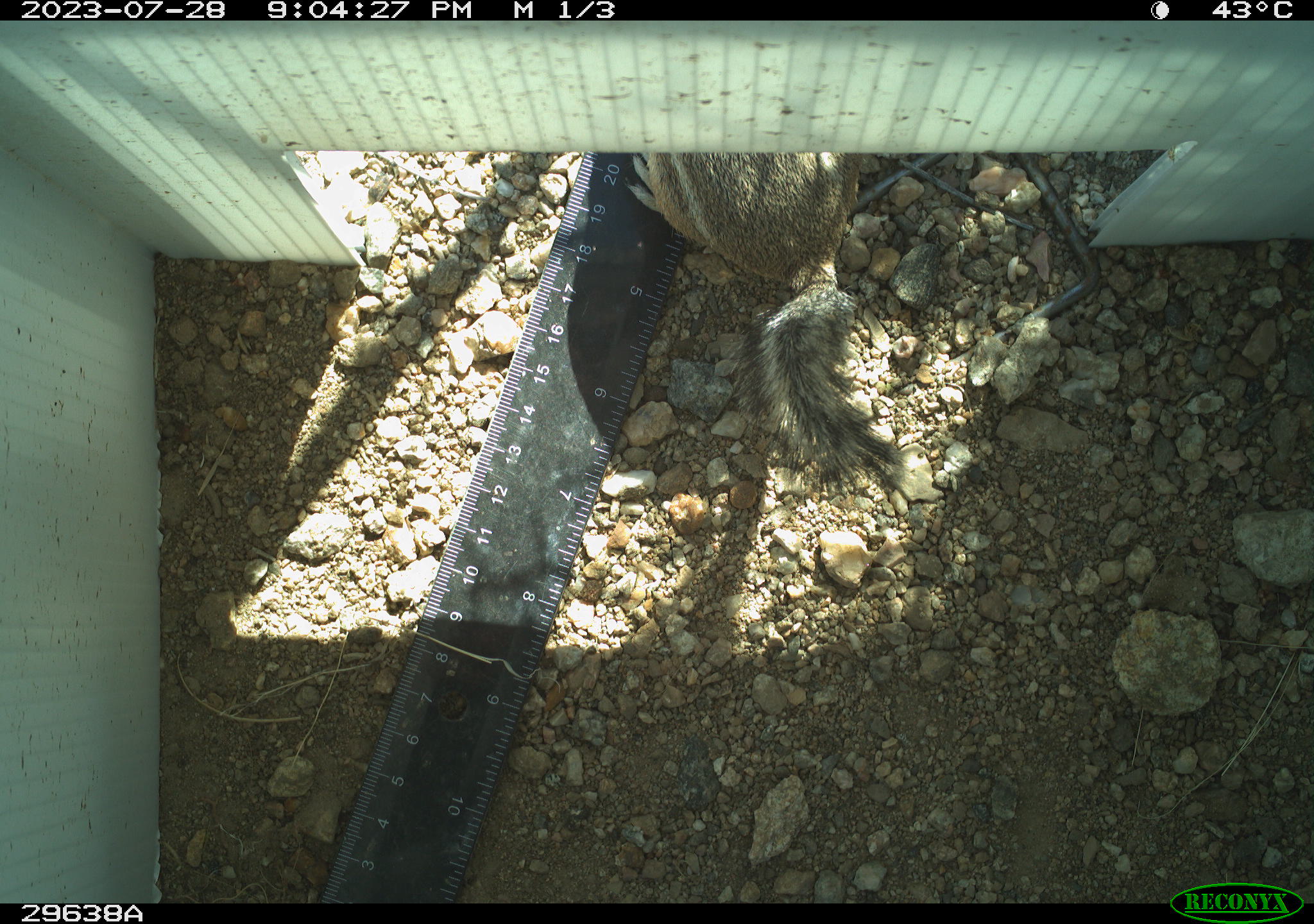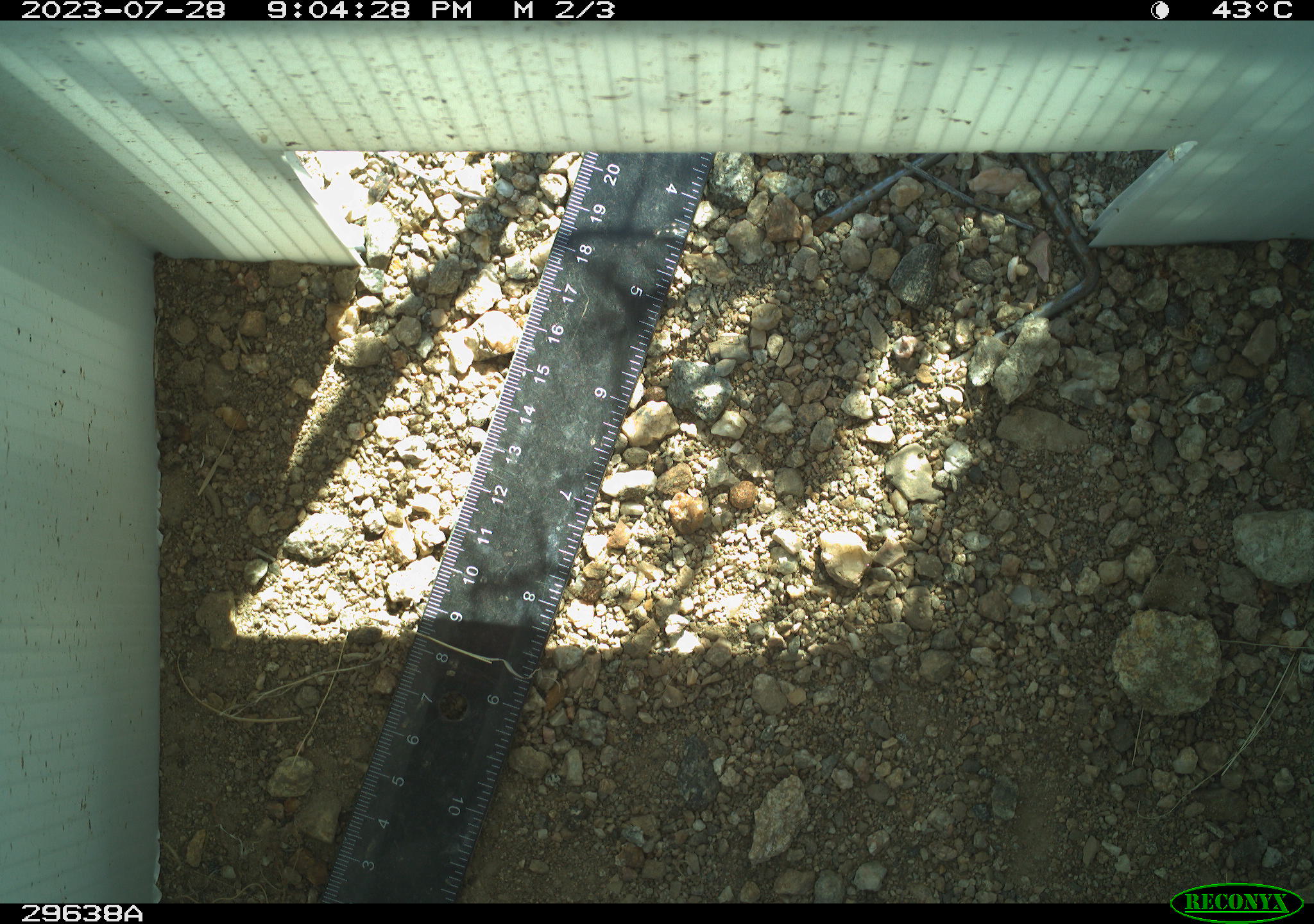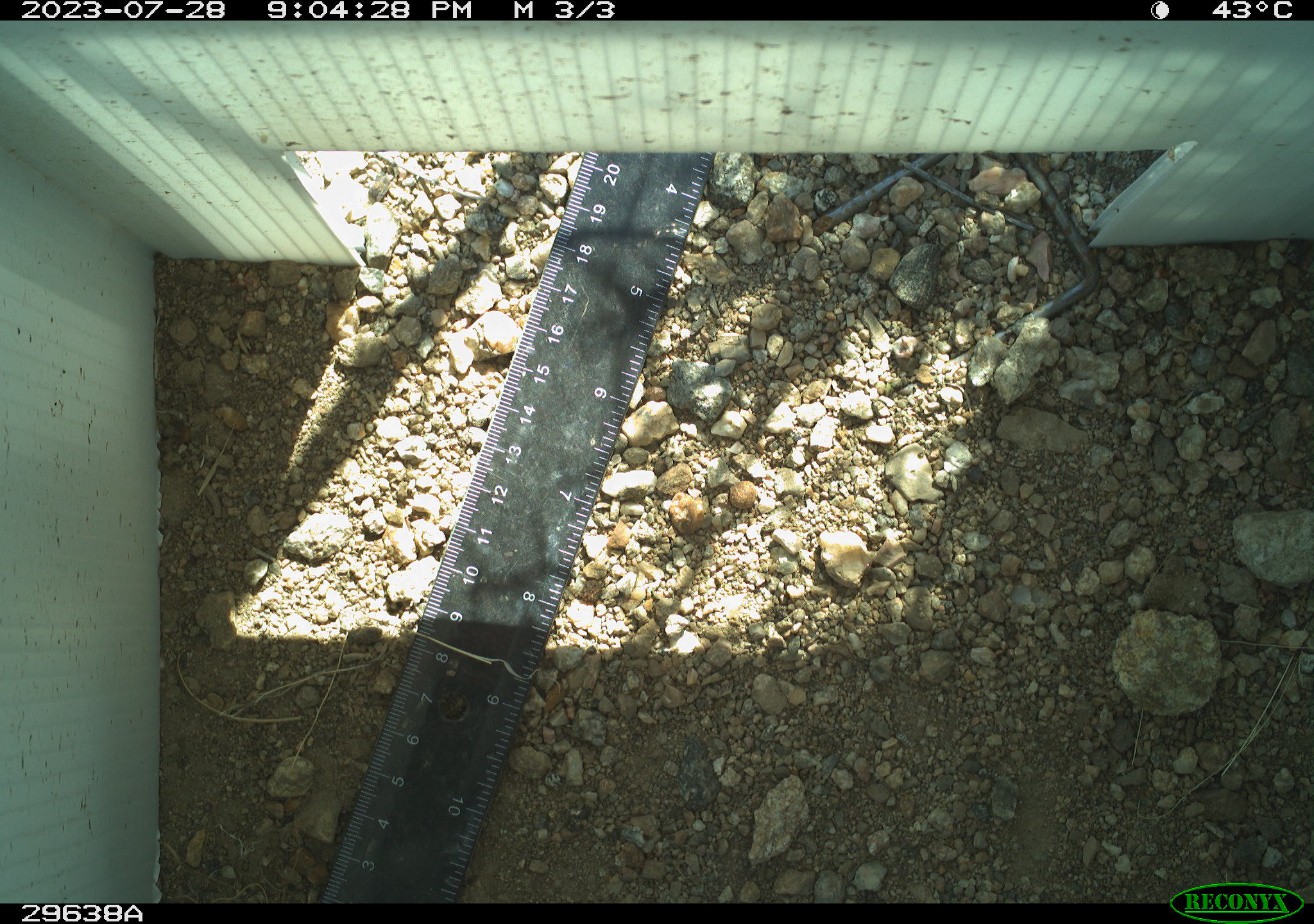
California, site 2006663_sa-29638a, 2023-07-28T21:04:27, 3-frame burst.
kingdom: Animalia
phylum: Chordata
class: Mammalia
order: Rodentia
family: Sciuridae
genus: Ammospermophilus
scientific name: Ammospermophilus leucurus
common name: white-tailed antelope squirrel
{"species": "white-tailed antelope squirrel (Ammospermophilus leucurus)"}